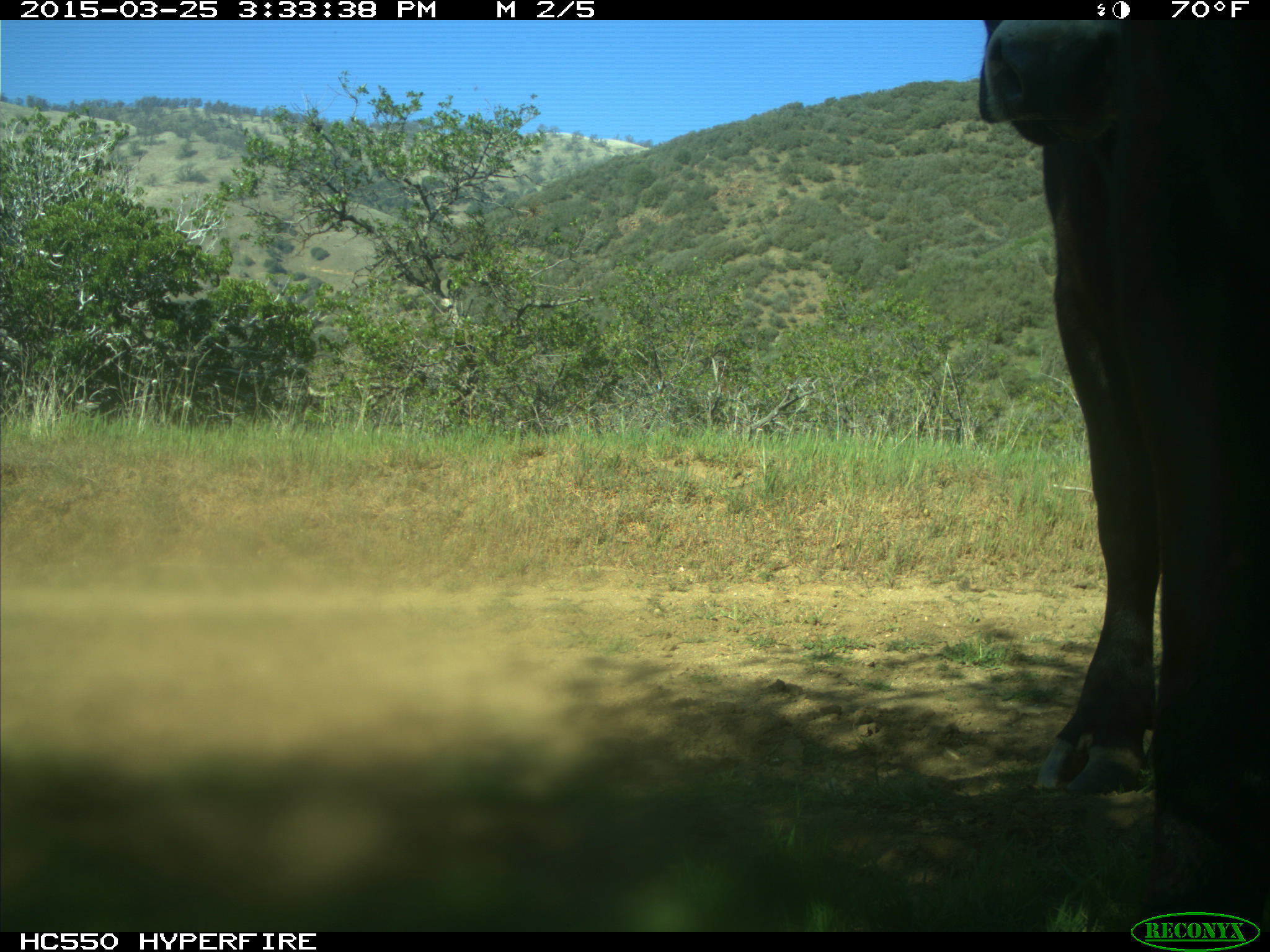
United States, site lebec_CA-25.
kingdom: Animalia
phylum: Chordata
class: Mammalia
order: Artiodactyla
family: Bovidae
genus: Bos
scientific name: Bos taurus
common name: domestic cow